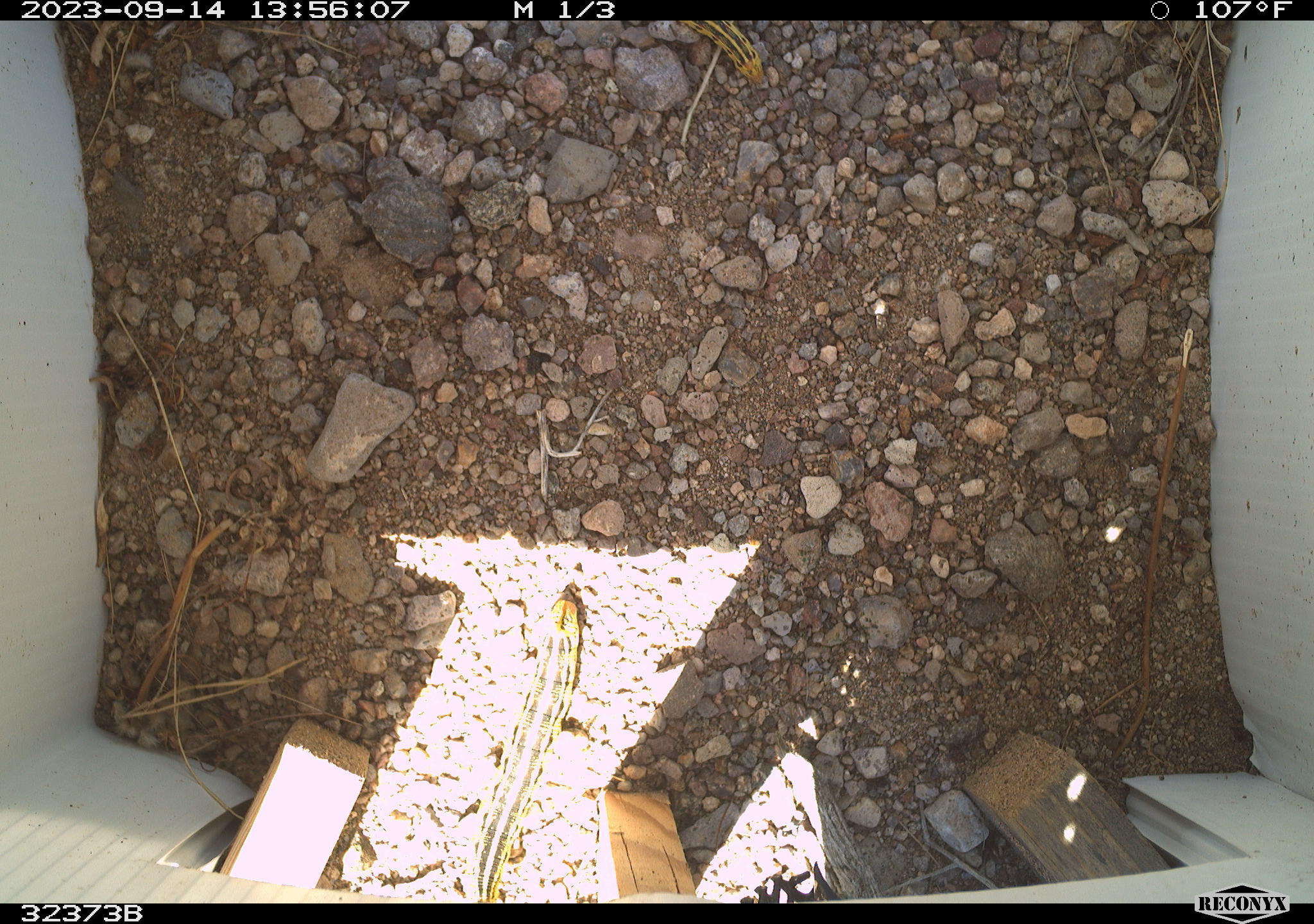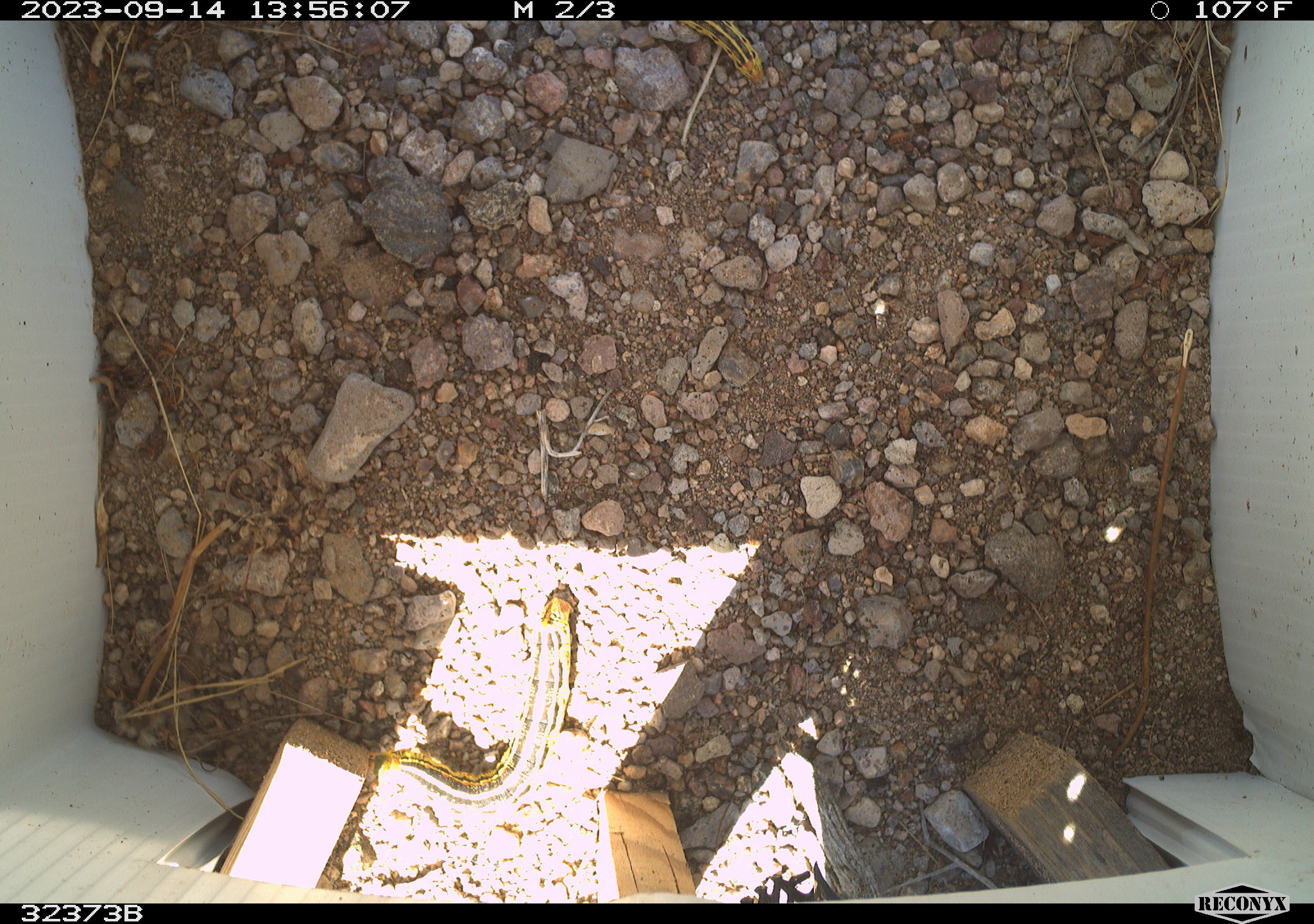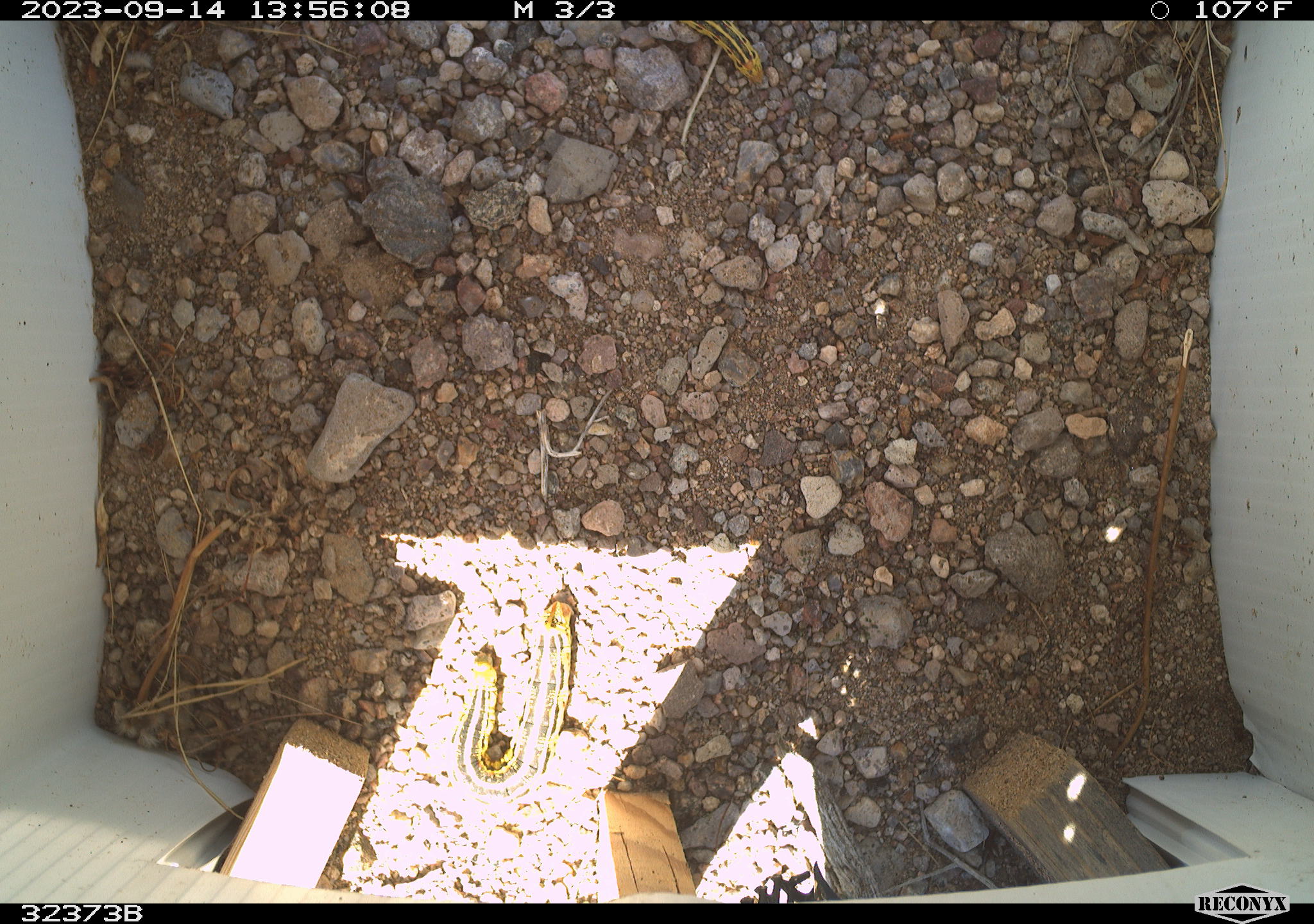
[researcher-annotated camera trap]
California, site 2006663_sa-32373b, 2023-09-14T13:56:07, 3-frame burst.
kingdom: Animalia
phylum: Arthropoda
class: Insecta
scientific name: Insecta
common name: insect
Insect (Insecta).